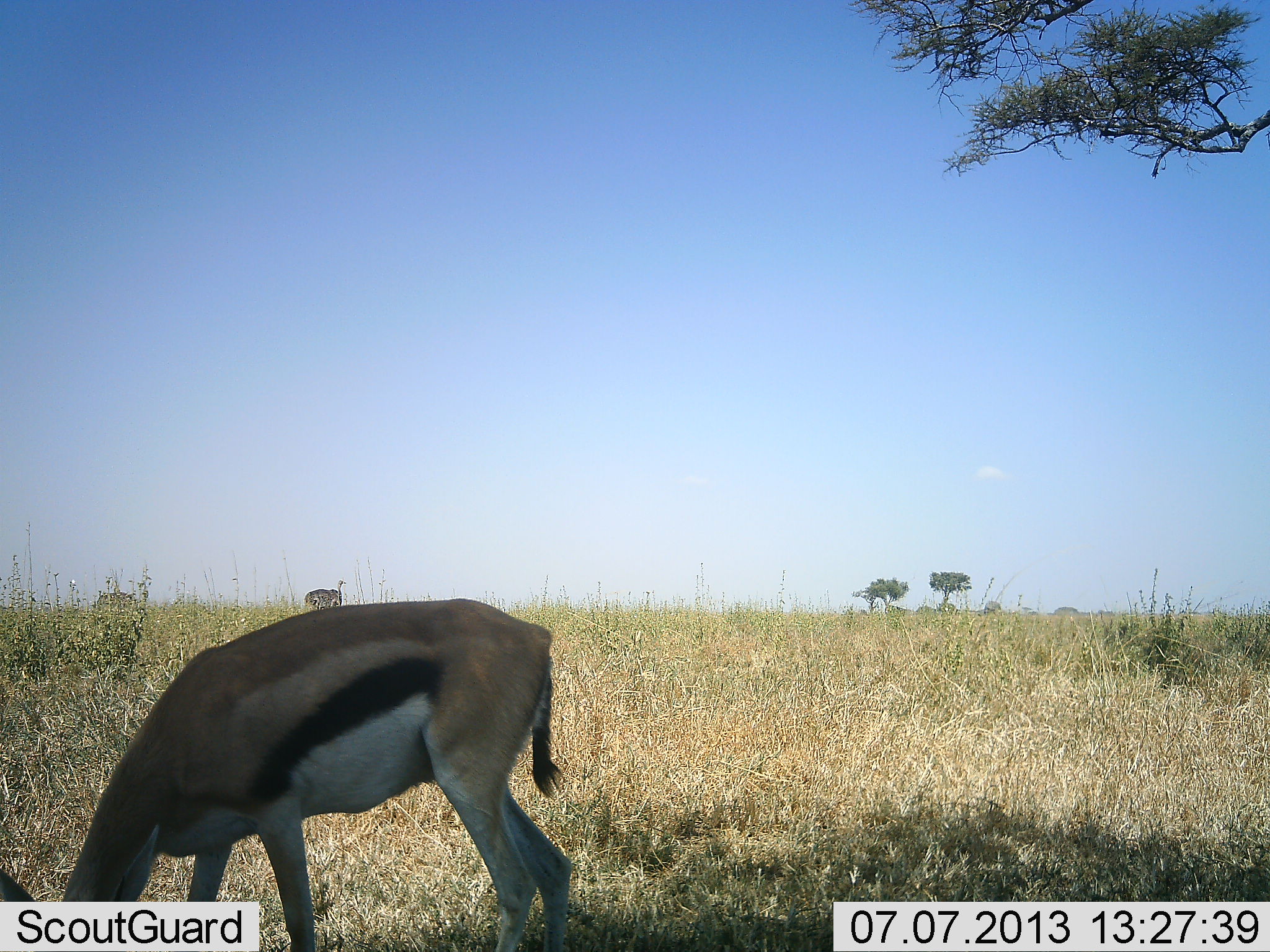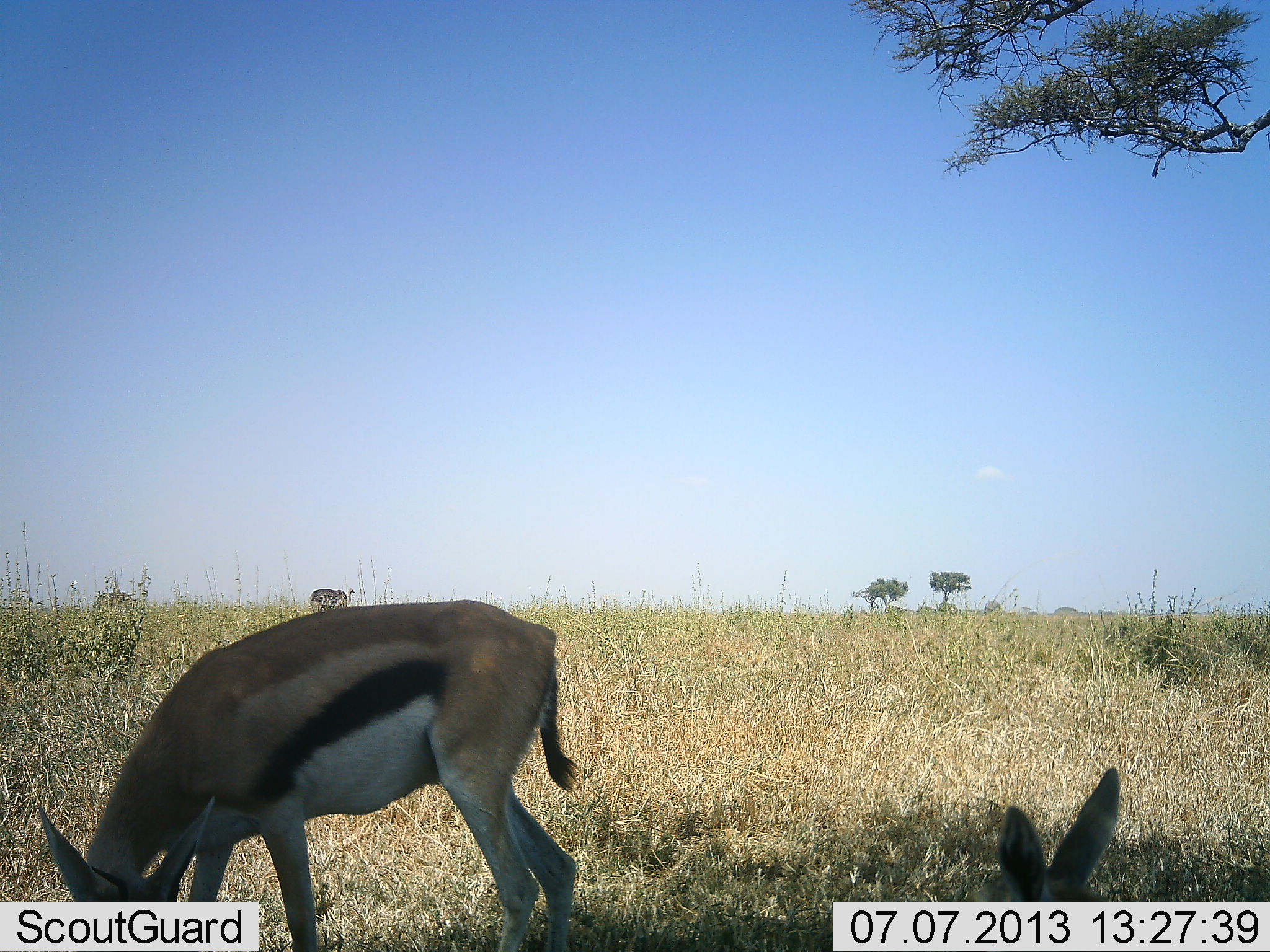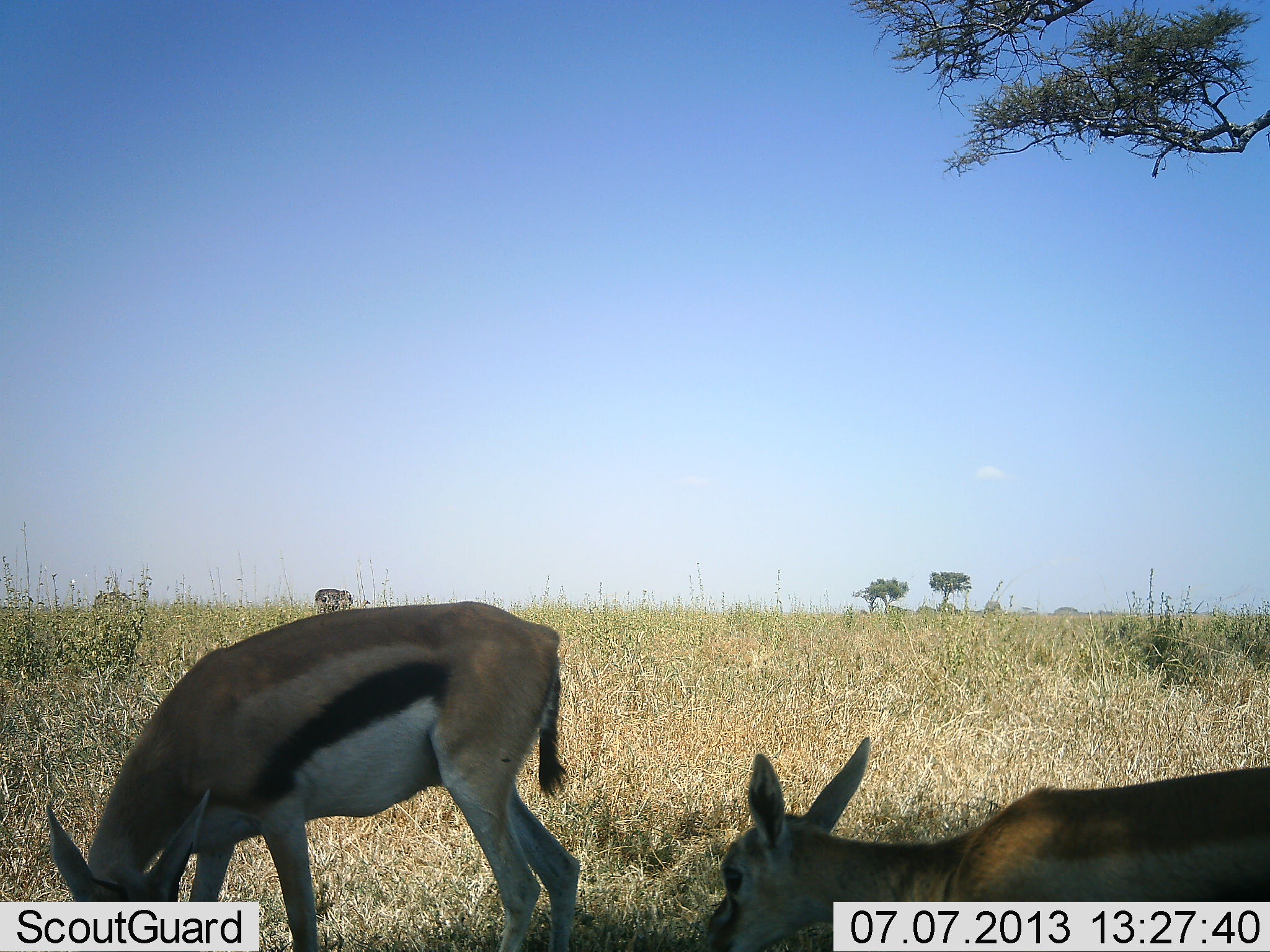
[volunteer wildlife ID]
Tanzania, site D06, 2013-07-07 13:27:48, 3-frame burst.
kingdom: Animalia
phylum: Chordata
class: Mammalia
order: Artiodactyla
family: Bovidae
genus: Eudorcas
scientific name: Eudorcas thomsonii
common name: thomson's gazelle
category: gazellethomsons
Gazellethomsons (thomson's gazelle) (Eudorcas thomsonii), count 2. Behavior (volunteer vote fractions): standing 53%, resting 31%, moving 9%, interacting 0%. Young present (vote fraction): 6%. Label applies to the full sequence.